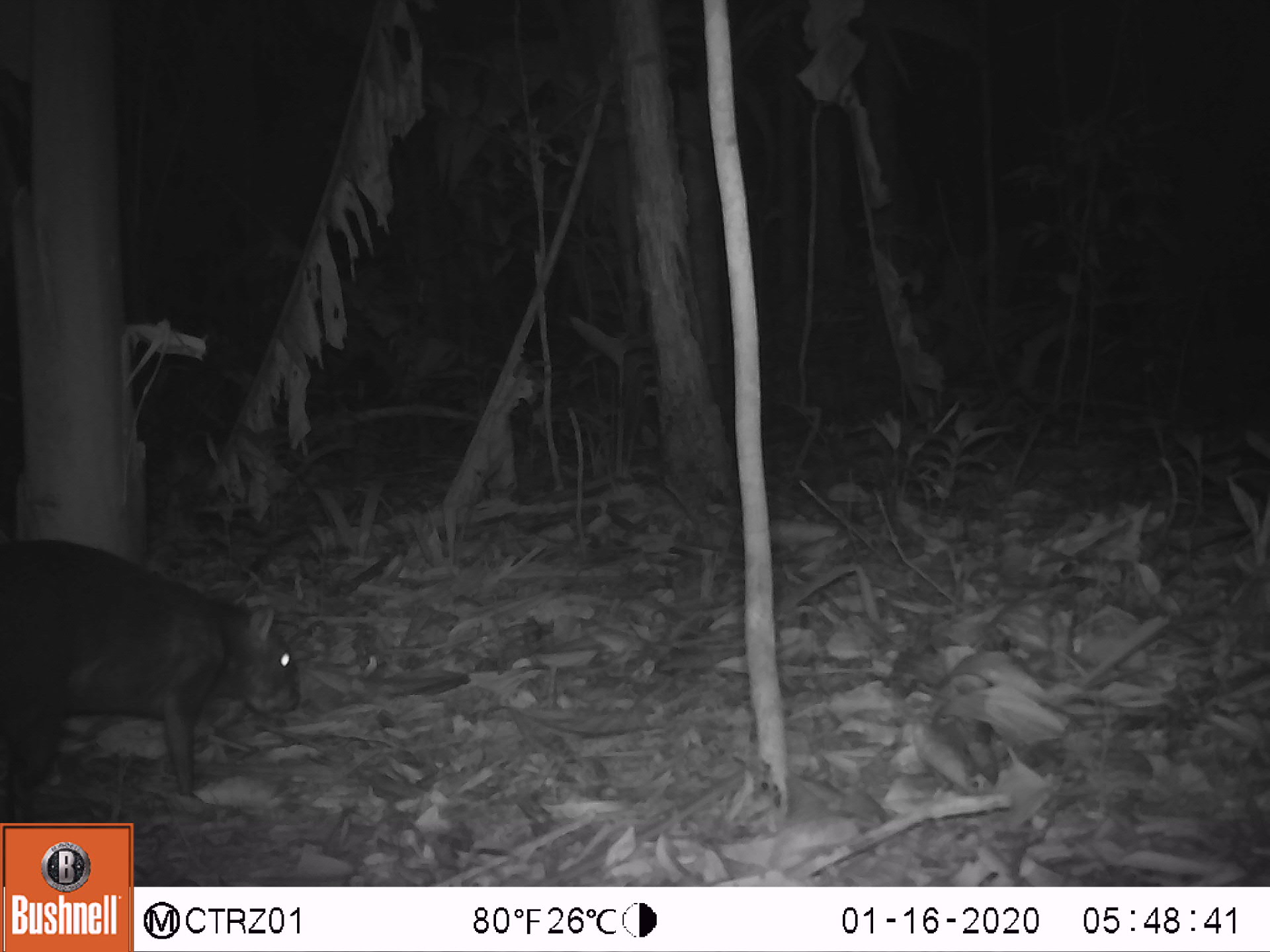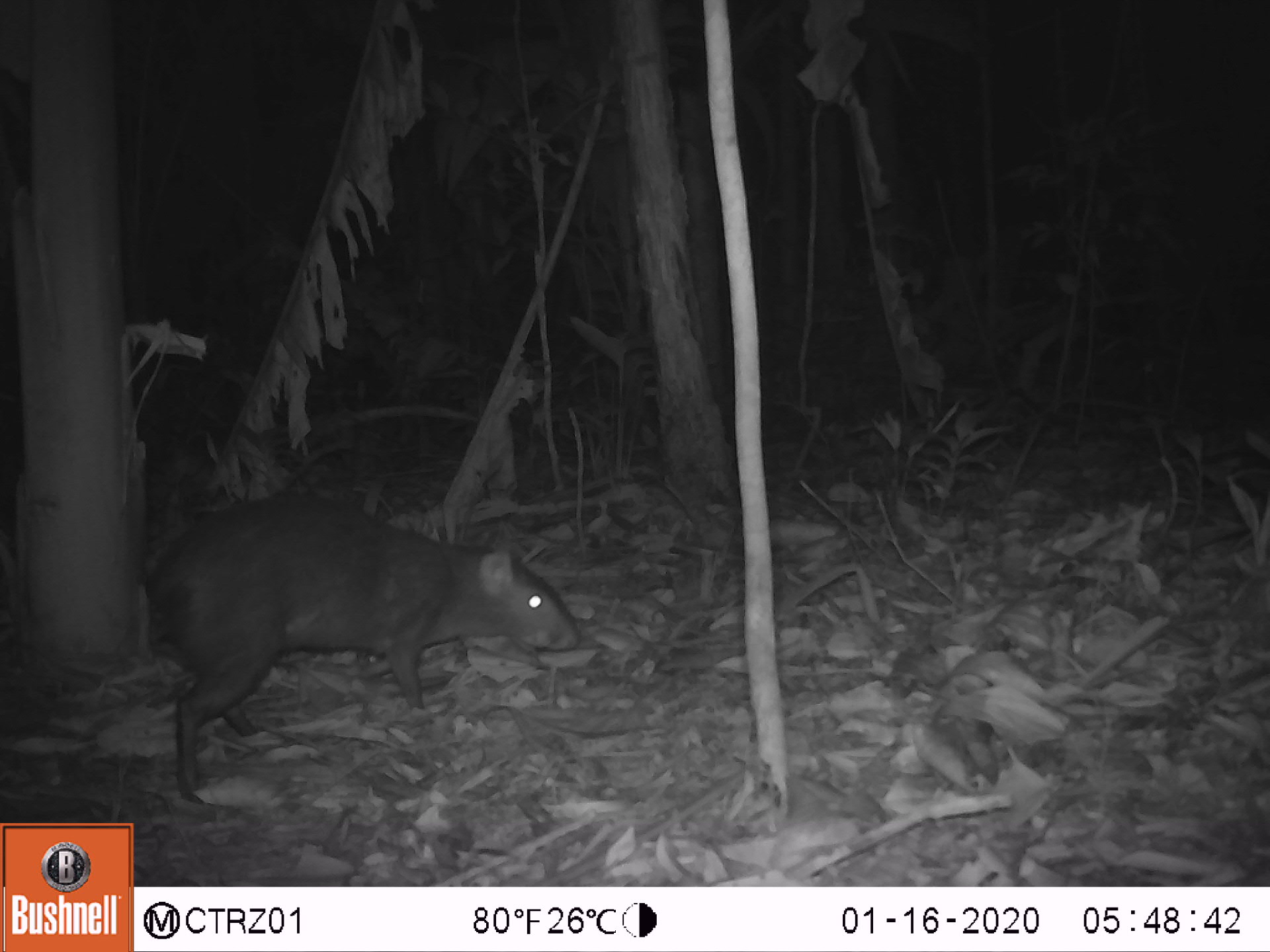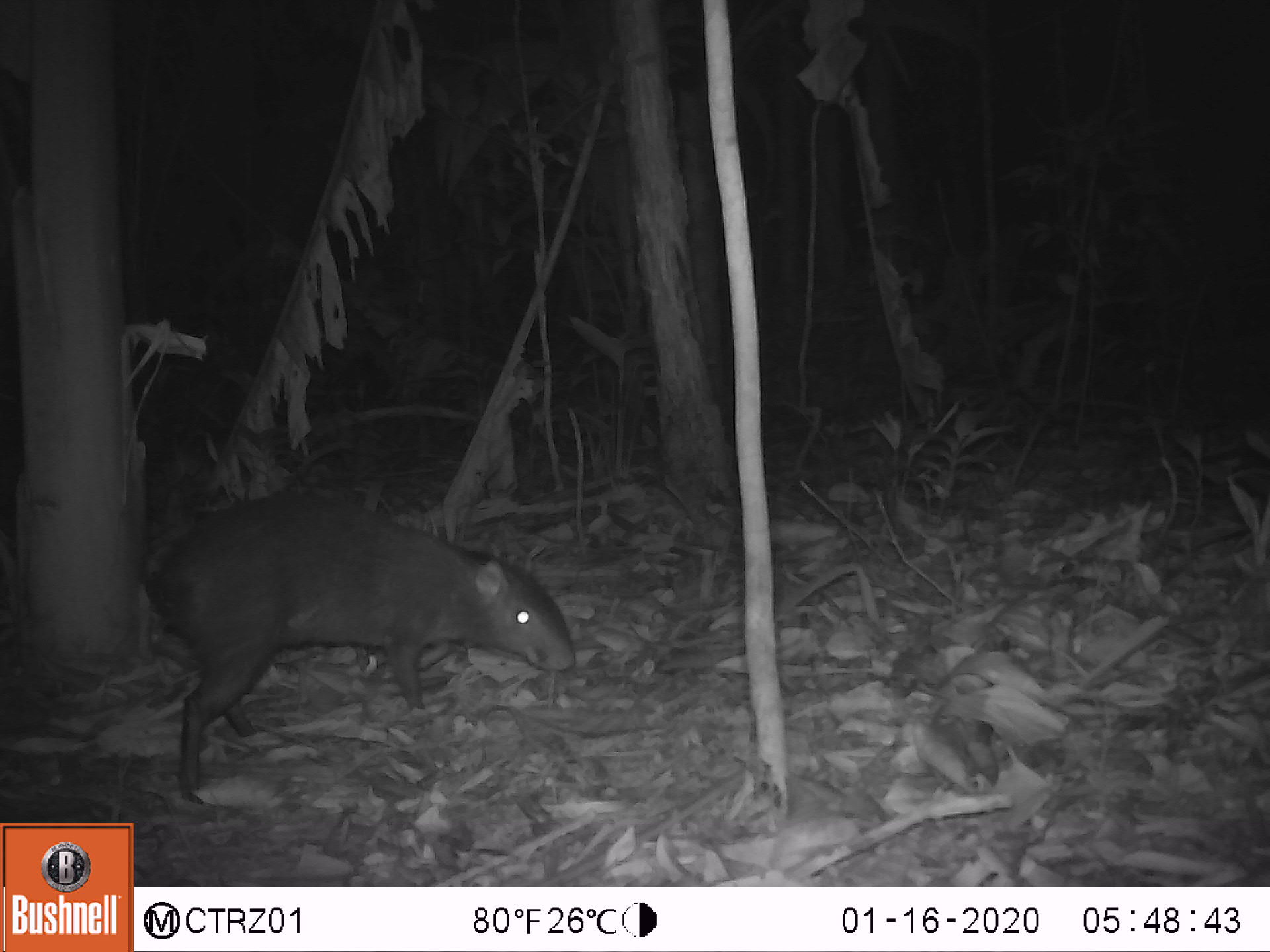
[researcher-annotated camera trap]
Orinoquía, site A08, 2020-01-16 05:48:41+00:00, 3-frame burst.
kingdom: Animalia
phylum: Chordata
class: Mammalia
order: Rodentia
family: Dasyproctidae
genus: Dasyprocta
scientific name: Dasyprocta fuliginosa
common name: black agouti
Black agouti (Dasyprocta fuliginosa).